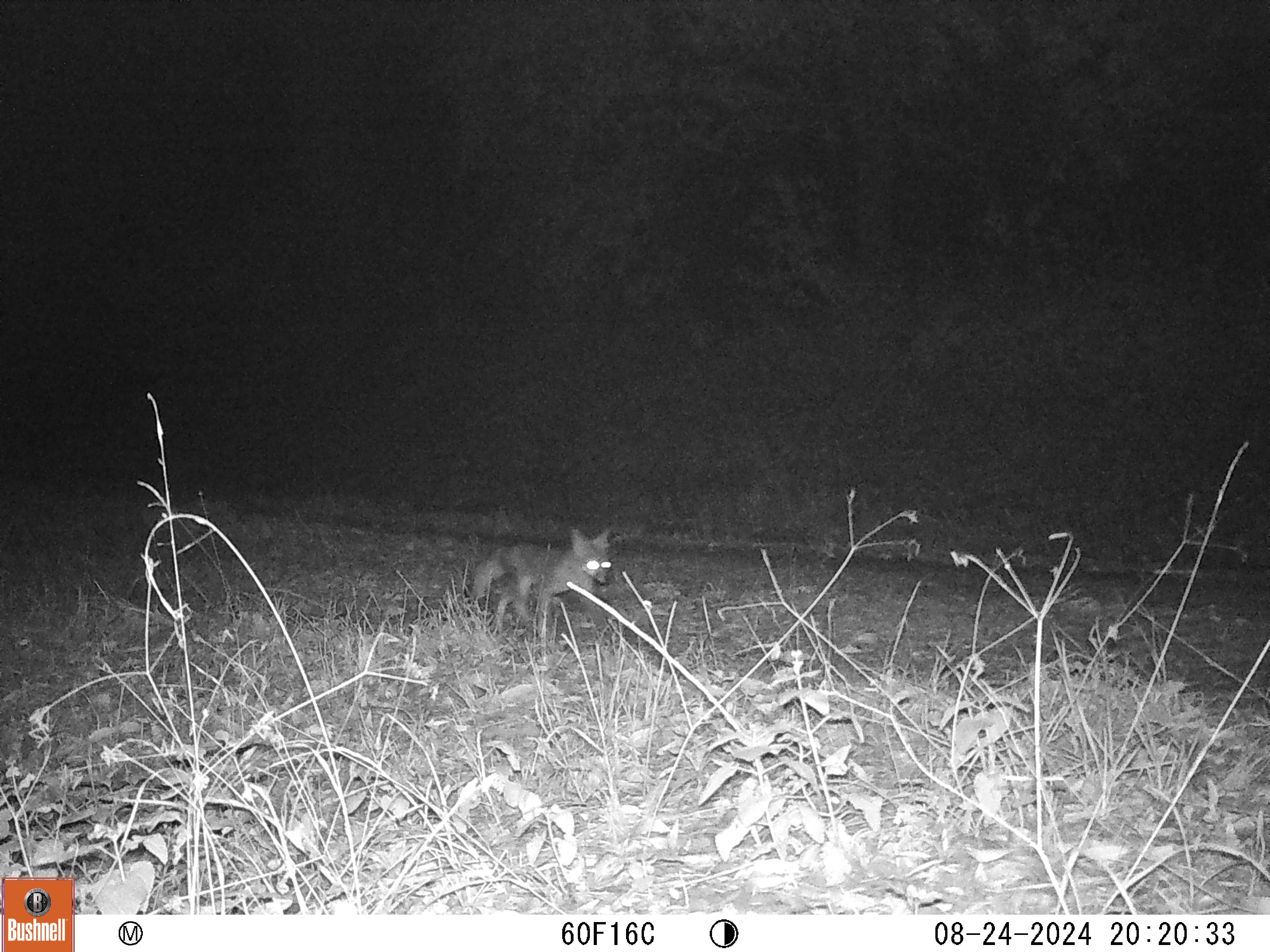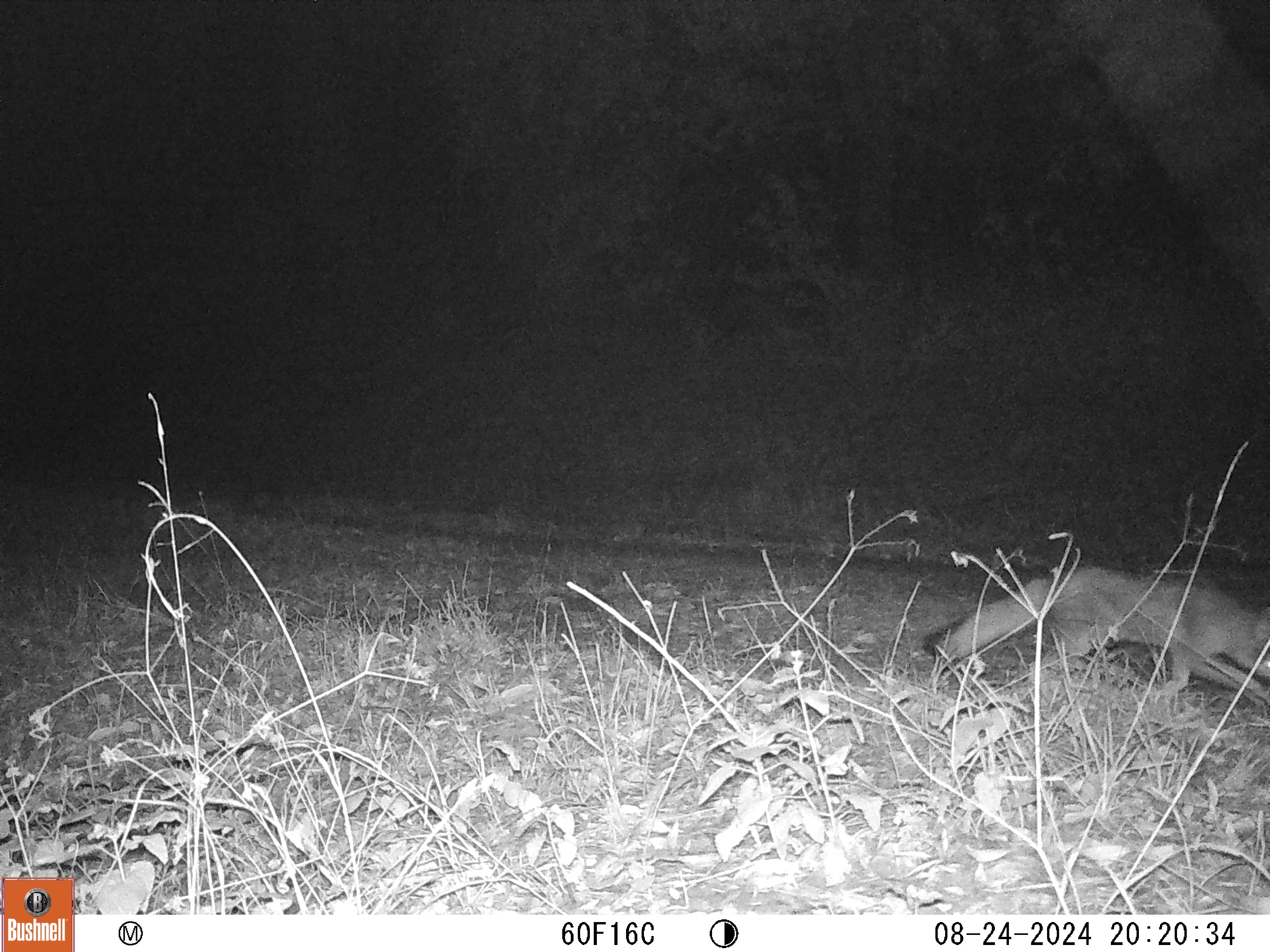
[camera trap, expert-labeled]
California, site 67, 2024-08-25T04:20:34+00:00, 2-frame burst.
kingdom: Animalia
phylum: Chordata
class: Mammalia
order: Carnivora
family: Canidae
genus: Urocyon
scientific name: Urocyon cinereoargenteus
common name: gray fox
Gray fox (Urocyon cinereoargenteus).